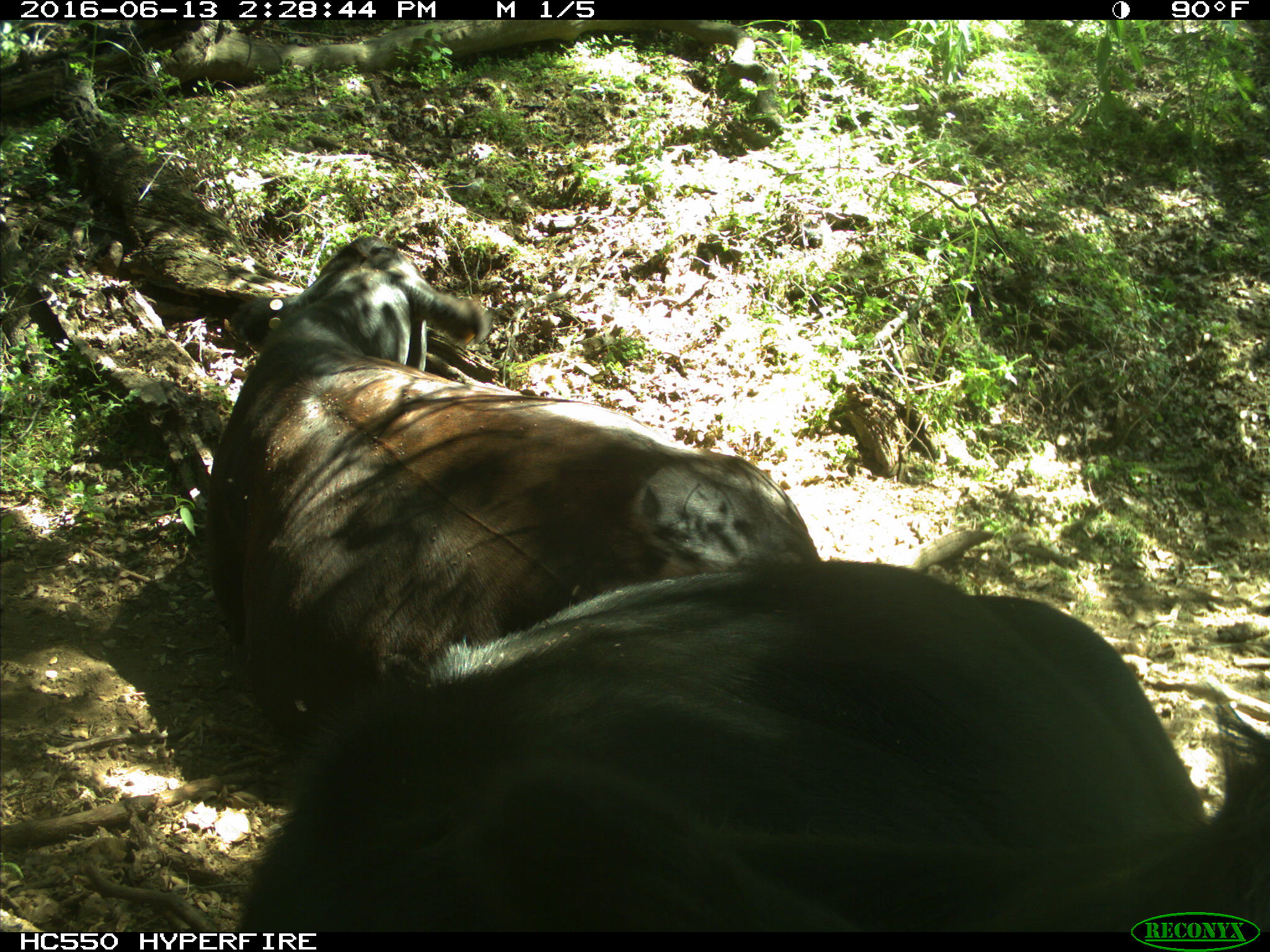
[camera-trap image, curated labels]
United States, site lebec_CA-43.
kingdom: Animalia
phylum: Chordata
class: Mammalia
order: Artiodactyla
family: Bovidae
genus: Bos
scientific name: Bos taurus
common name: domestic cow